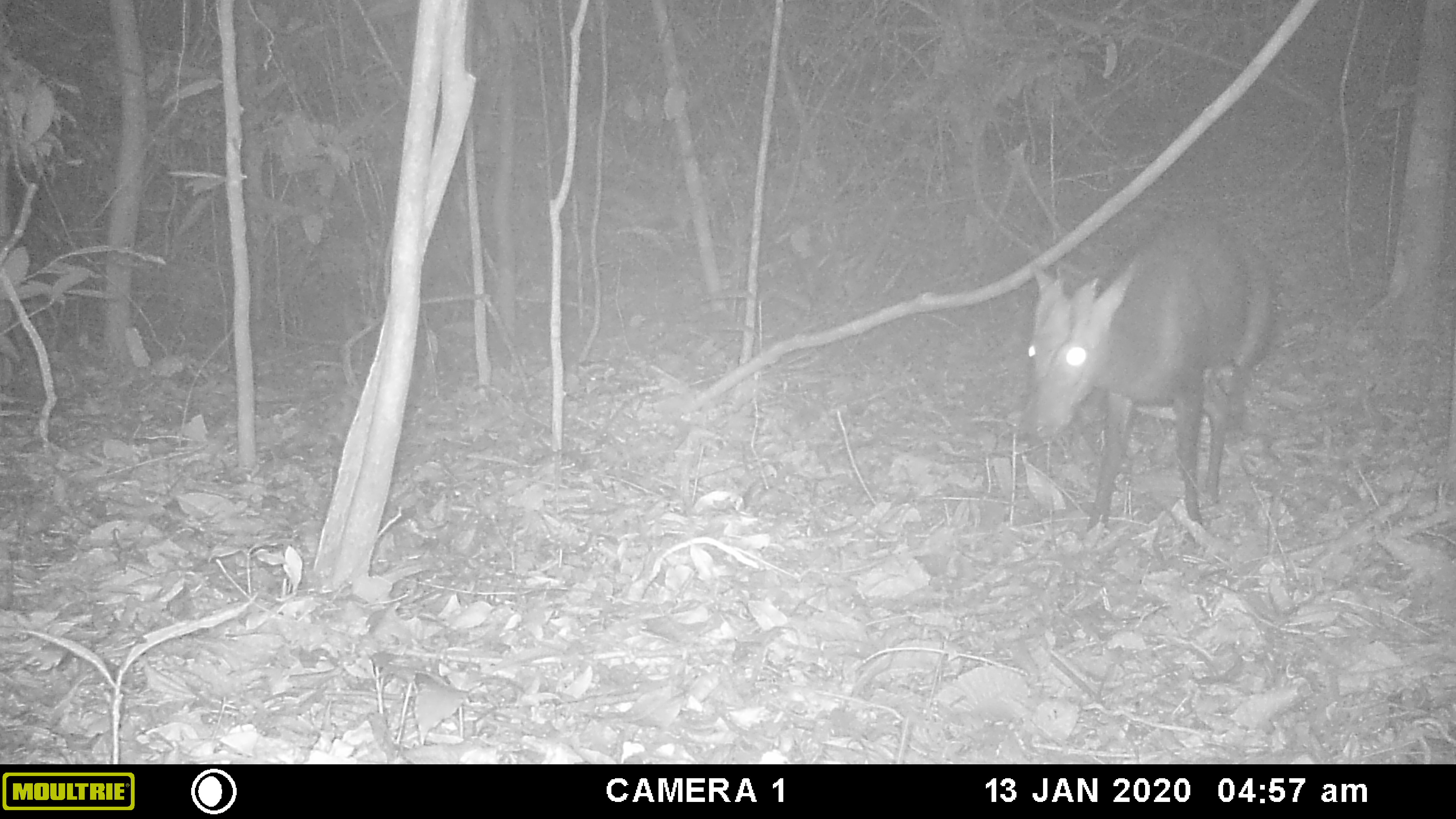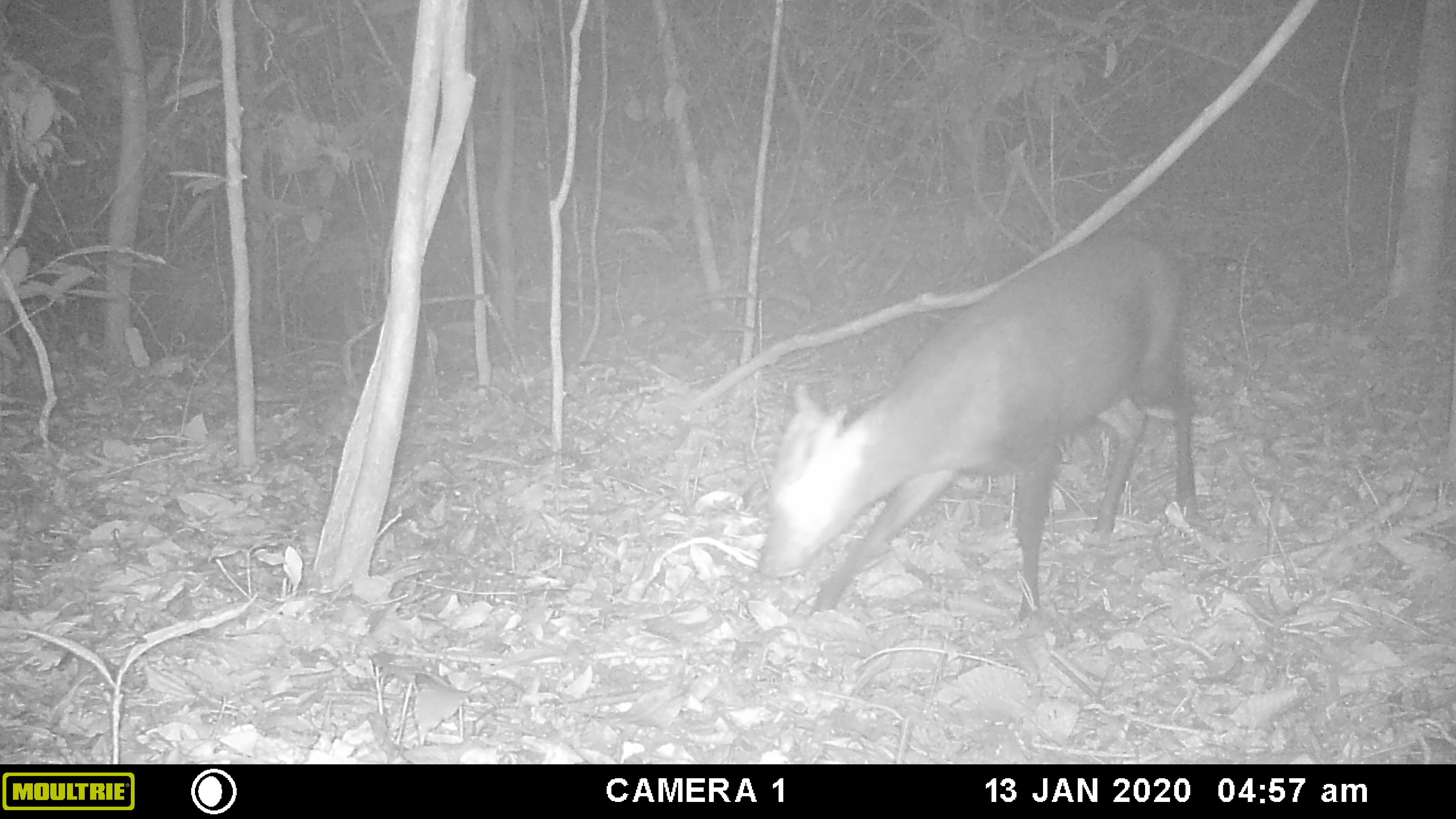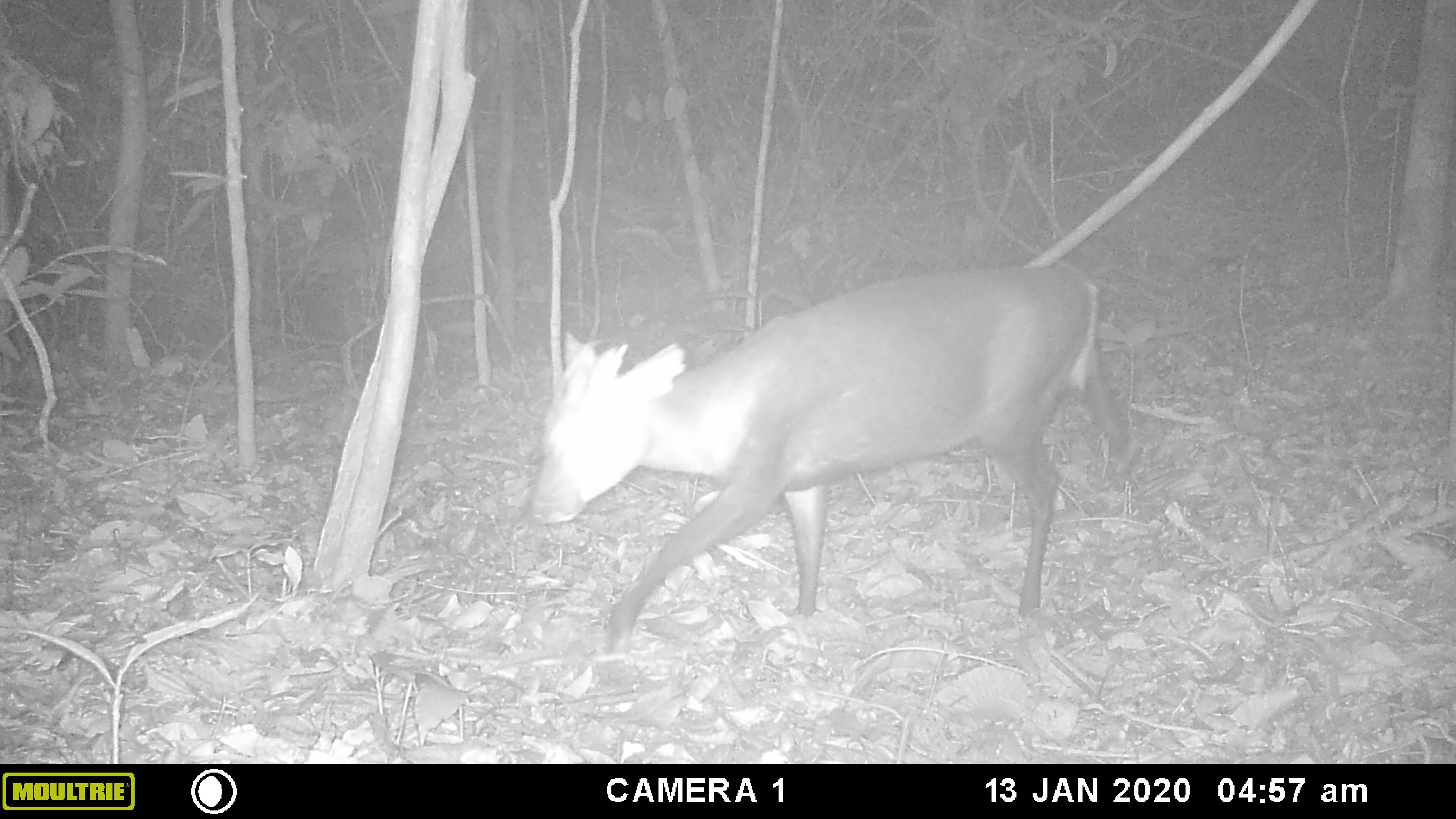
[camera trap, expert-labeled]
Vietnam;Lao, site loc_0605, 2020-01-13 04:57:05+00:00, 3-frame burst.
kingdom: Animalia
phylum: Chordata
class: Mammalia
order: Artiodactyla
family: Cervidae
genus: Muntiacus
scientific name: Muntiacus rooseveltorum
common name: roosevelt's muntjac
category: roosevelts muntjac group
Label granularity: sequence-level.